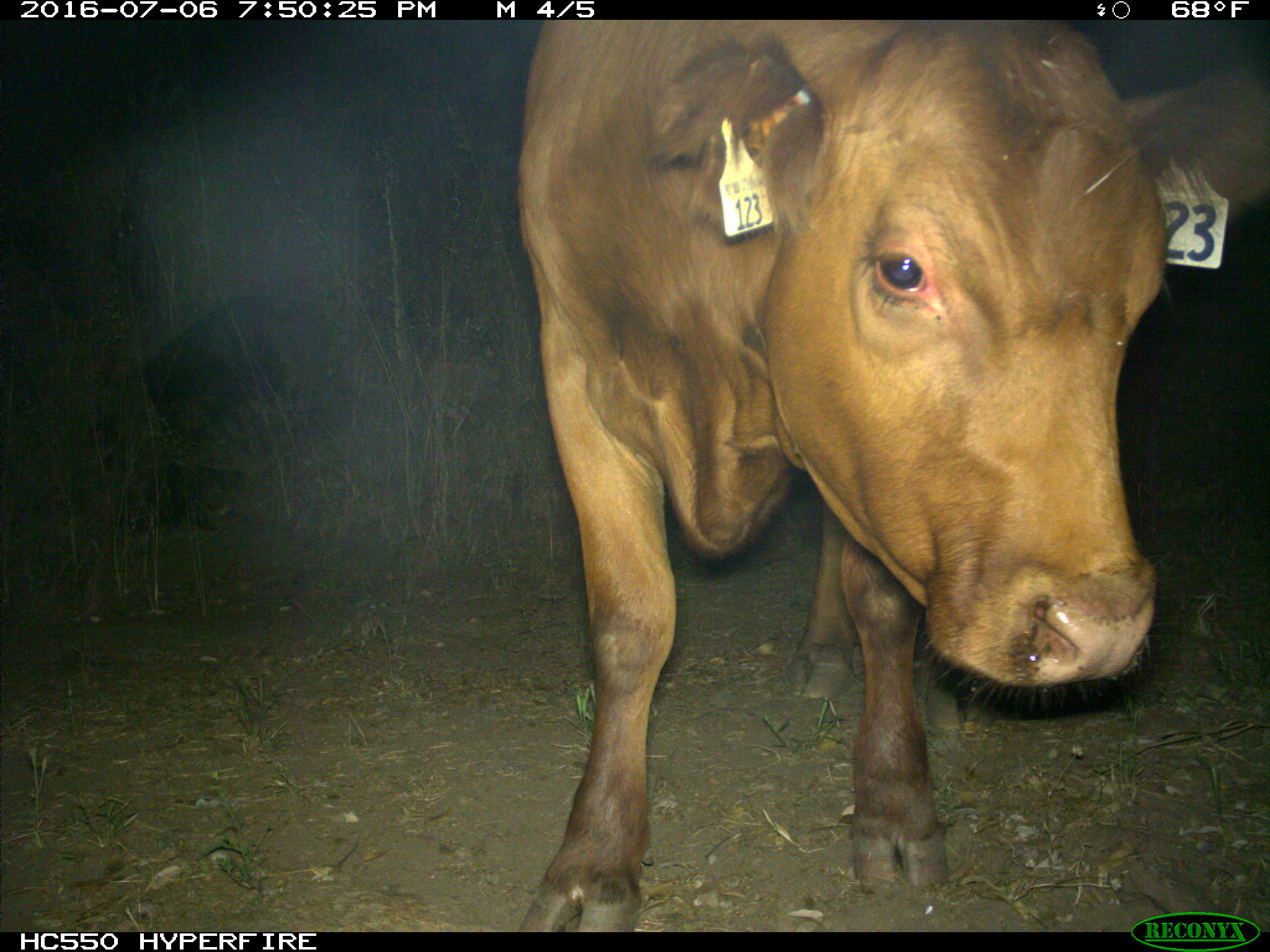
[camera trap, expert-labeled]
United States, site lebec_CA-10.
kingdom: Animalia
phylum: Chordata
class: Mammalia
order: Artiodactyla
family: Bovidae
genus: Bos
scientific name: Bos taurus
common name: domestic cow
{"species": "Bos taurus (domestic cow)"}